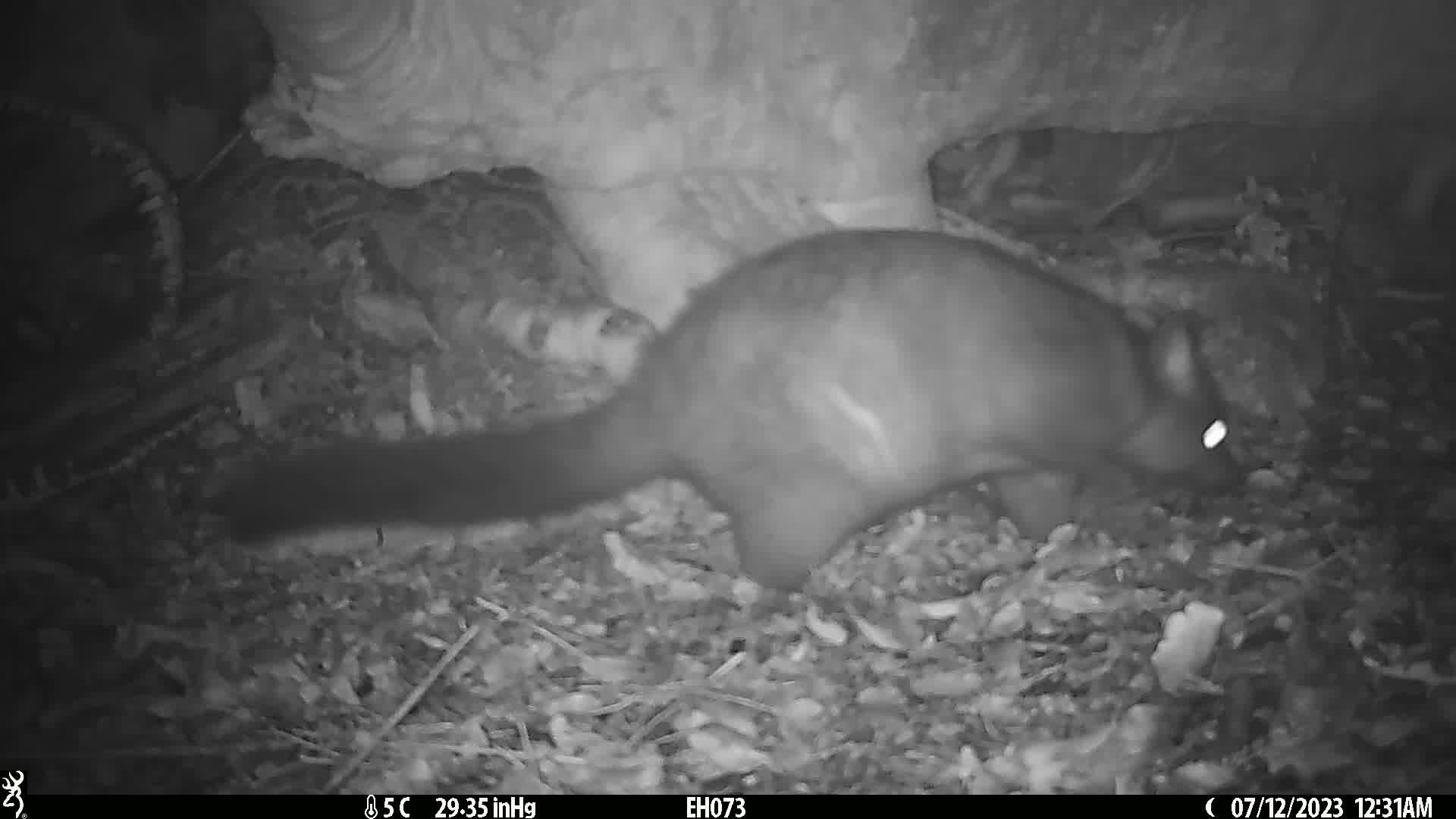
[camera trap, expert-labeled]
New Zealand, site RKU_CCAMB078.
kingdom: Animalia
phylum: Chordata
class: Mammalia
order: Diprotodontia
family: Phalangeridae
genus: Trichosurus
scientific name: Trichosurus vulpecula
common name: common brushtail possum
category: possum